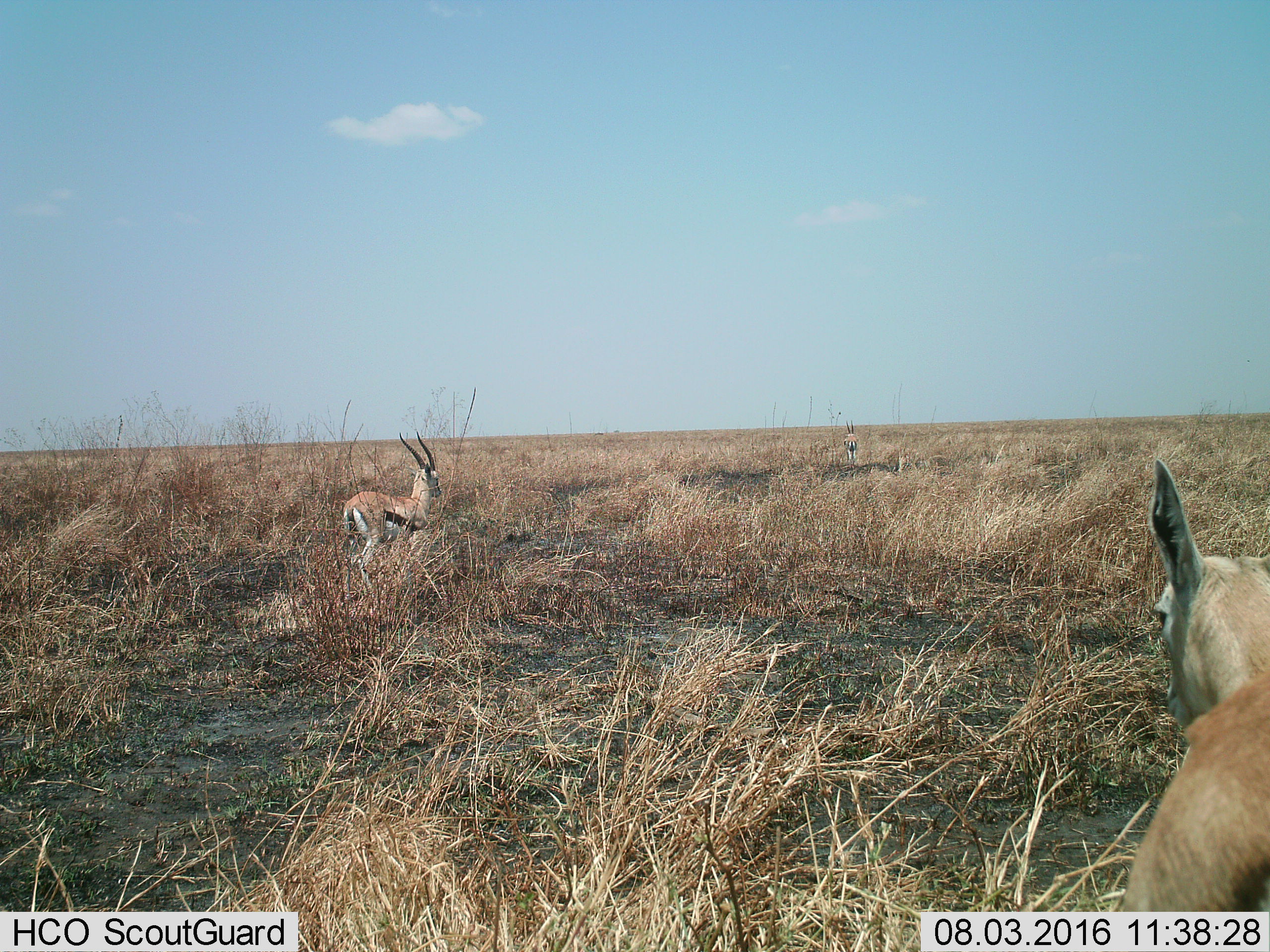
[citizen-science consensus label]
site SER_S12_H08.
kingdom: Animalia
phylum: Chordata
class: Mammalia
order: Artiodactyla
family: Bovidae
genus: Eudorcas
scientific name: Eudorcas thomsonii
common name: thomson's gazelle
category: gazellethomsons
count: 3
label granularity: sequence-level